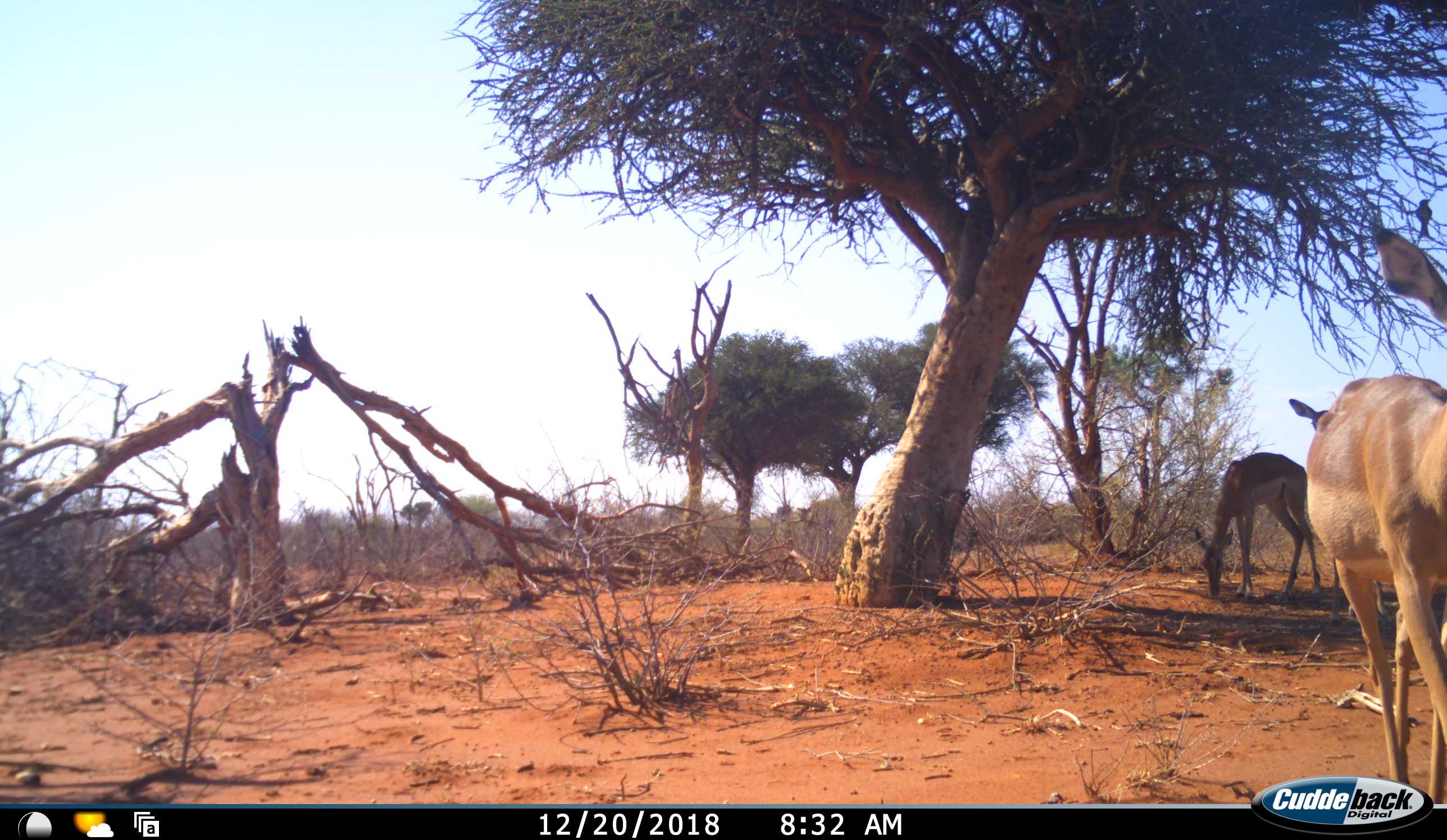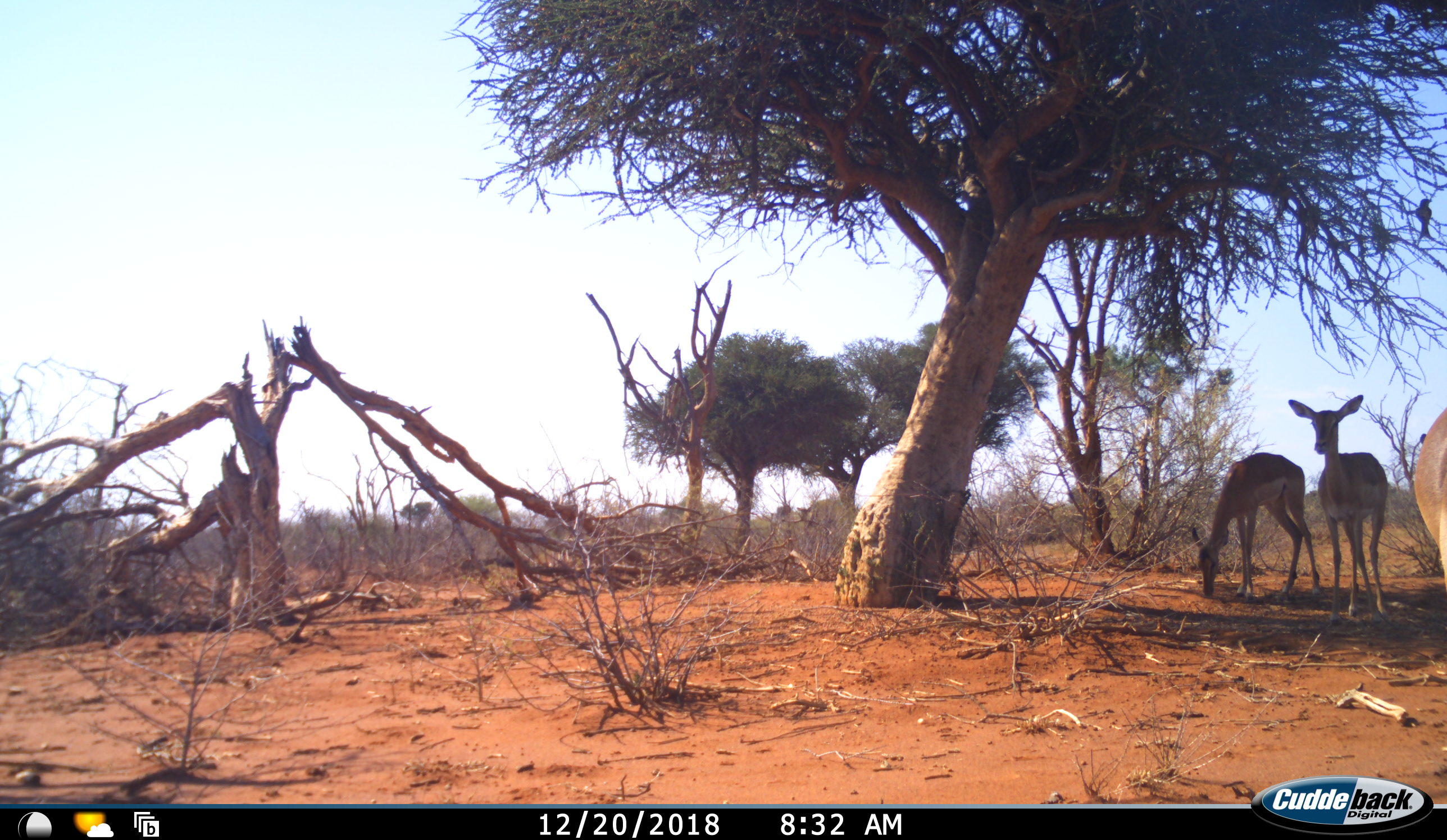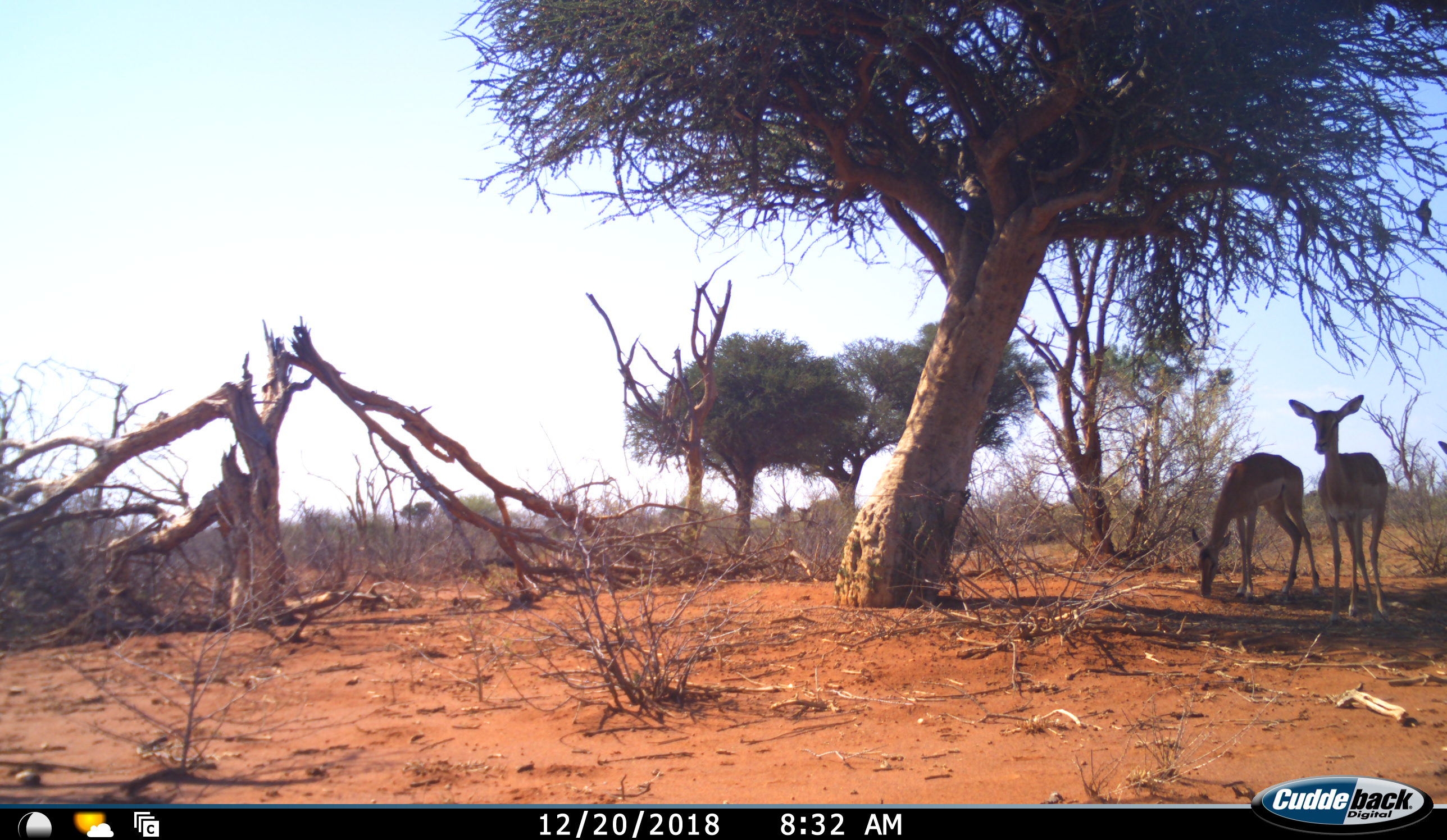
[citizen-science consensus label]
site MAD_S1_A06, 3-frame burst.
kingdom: Animalia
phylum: Chordata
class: Mammalia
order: Artiodactyla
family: Bovidae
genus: Aepyceros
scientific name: Aepyceros melampus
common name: impala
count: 3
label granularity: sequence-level